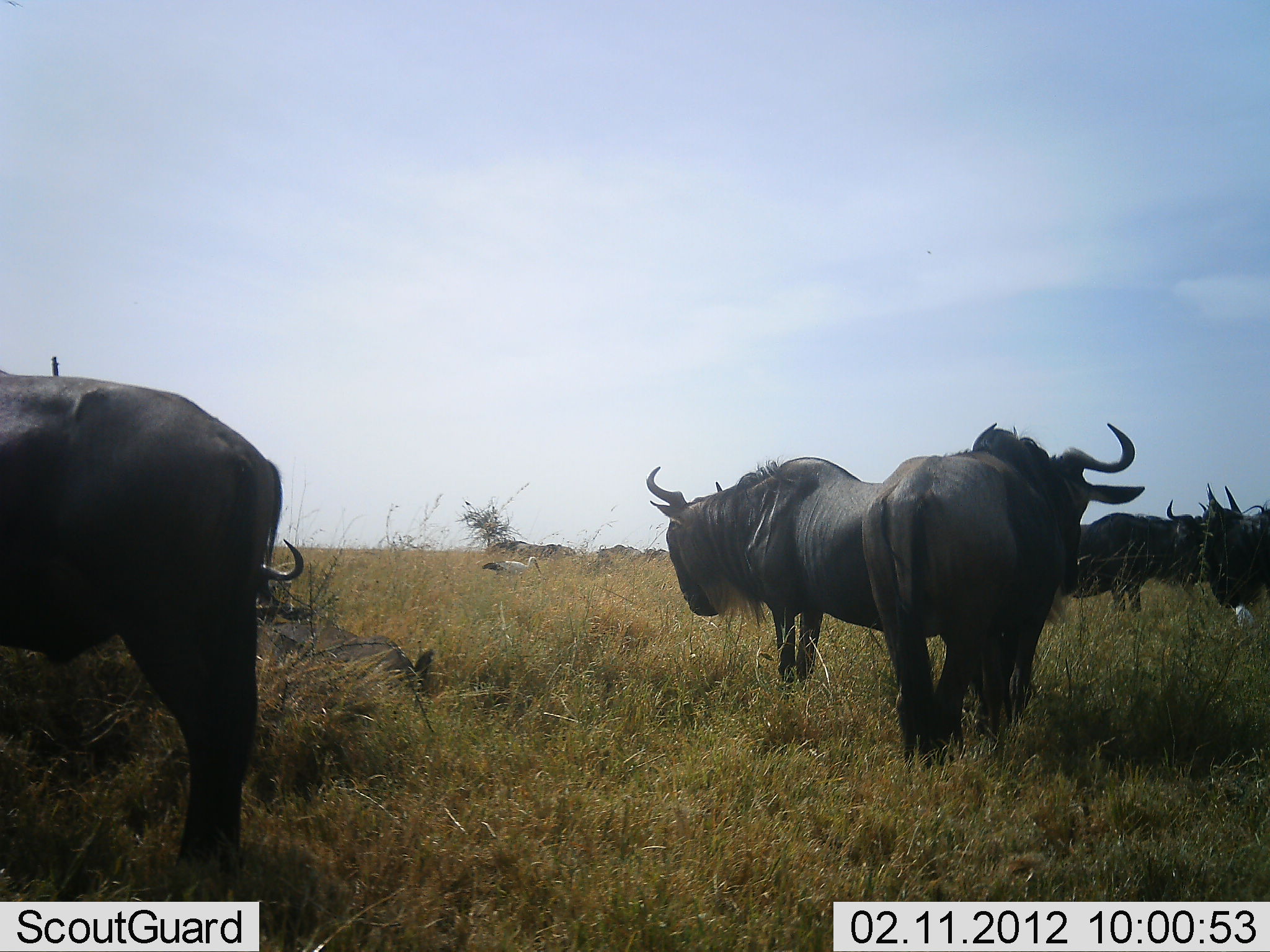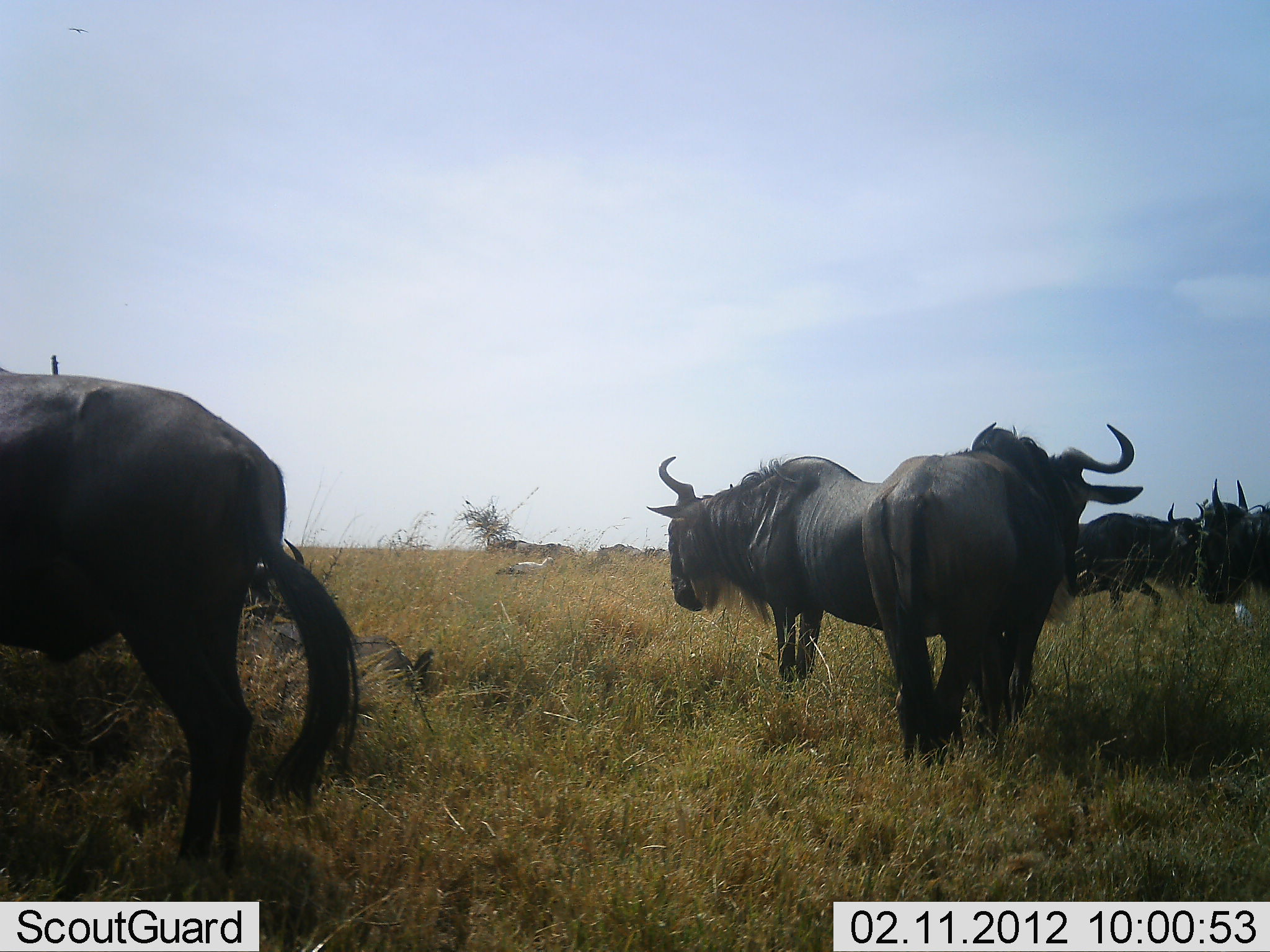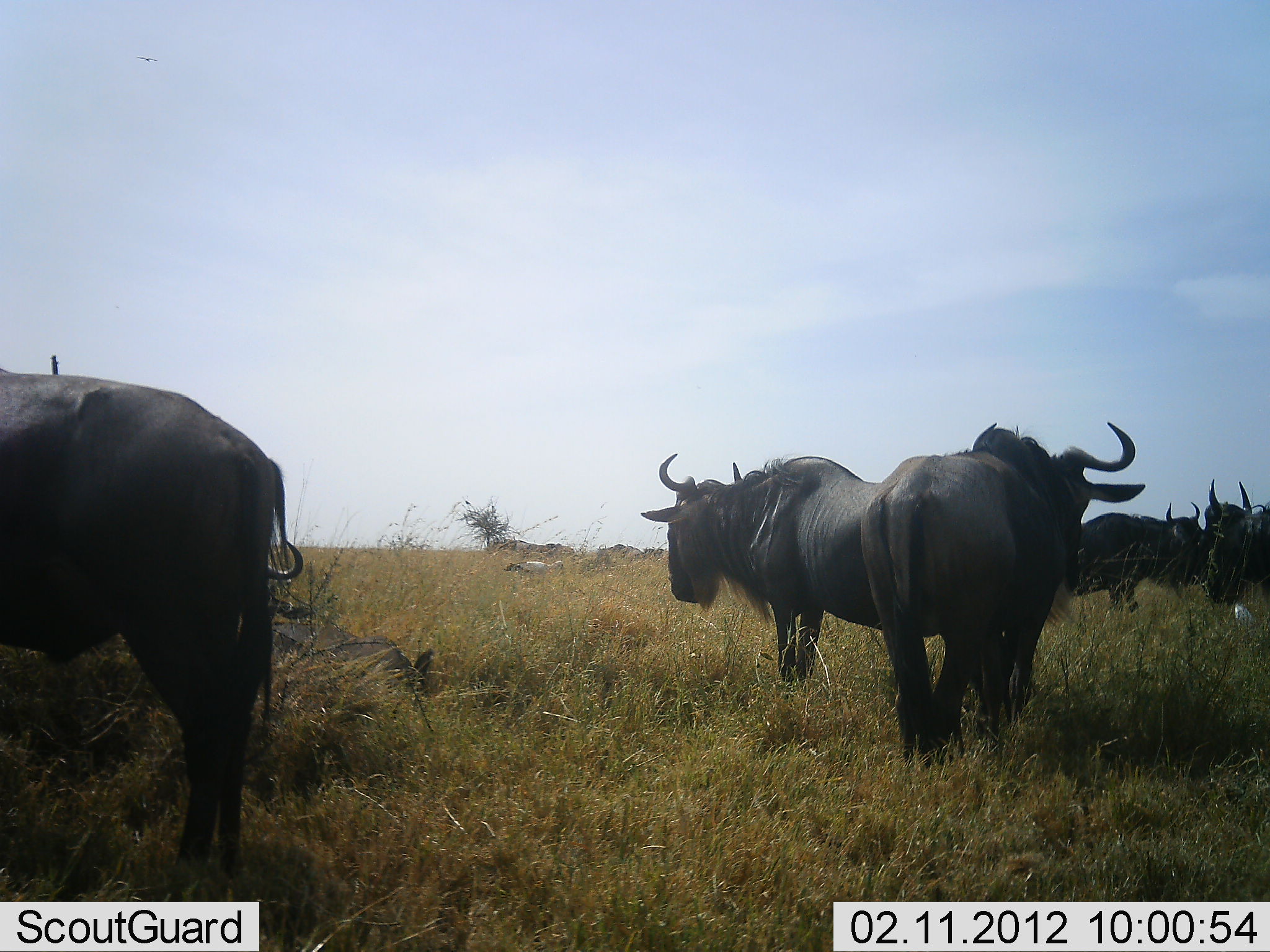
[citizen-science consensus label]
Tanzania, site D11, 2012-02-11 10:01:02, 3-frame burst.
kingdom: Animalia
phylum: Chordata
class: Mammalia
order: Artiodactyla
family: Bovidae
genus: Connochaetes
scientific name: Connochaetes taurinus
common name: blue wildebeest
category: wildebeest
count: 6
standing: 87%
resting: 35%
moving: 13%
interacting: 13%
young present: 0%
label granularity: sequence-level